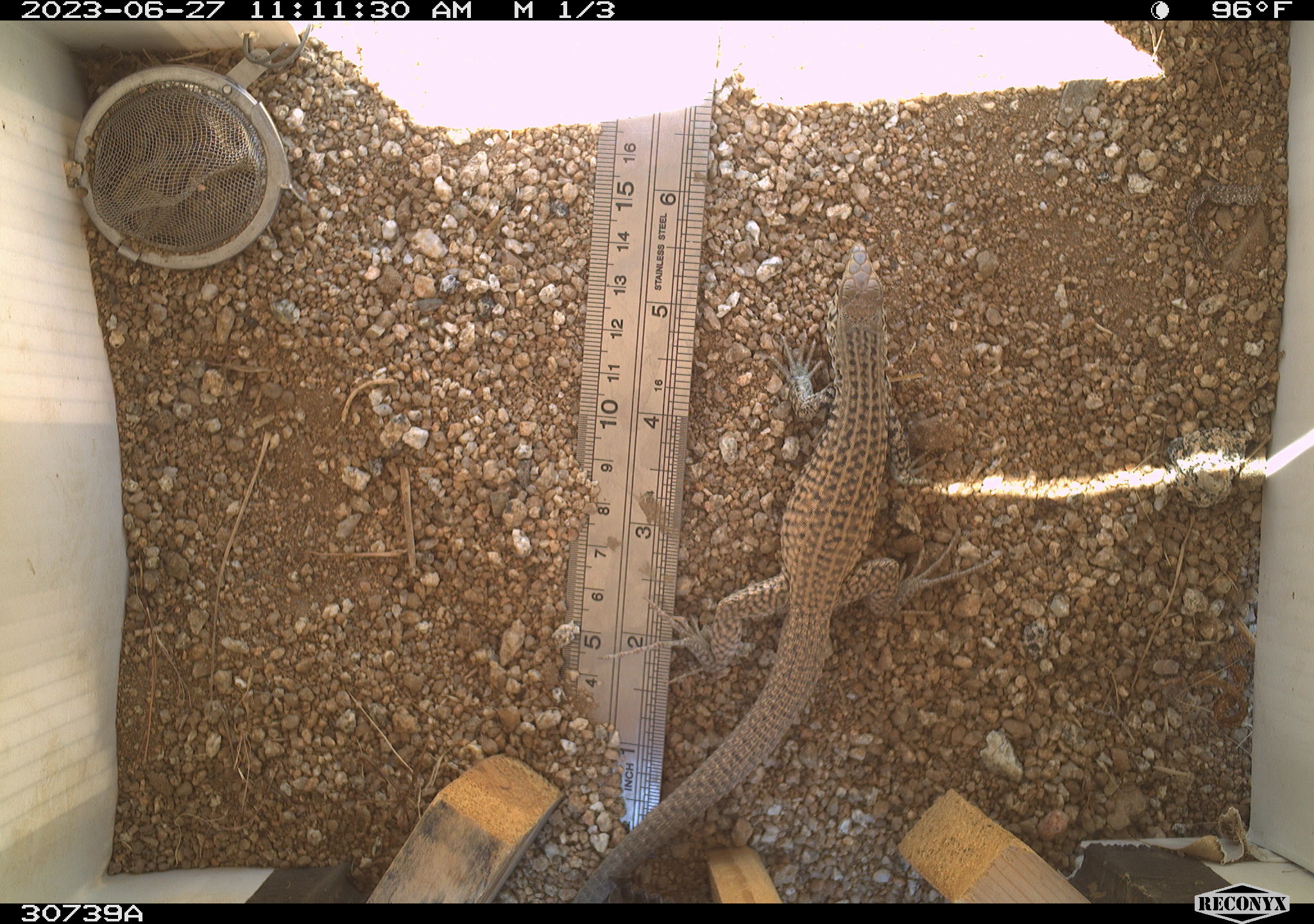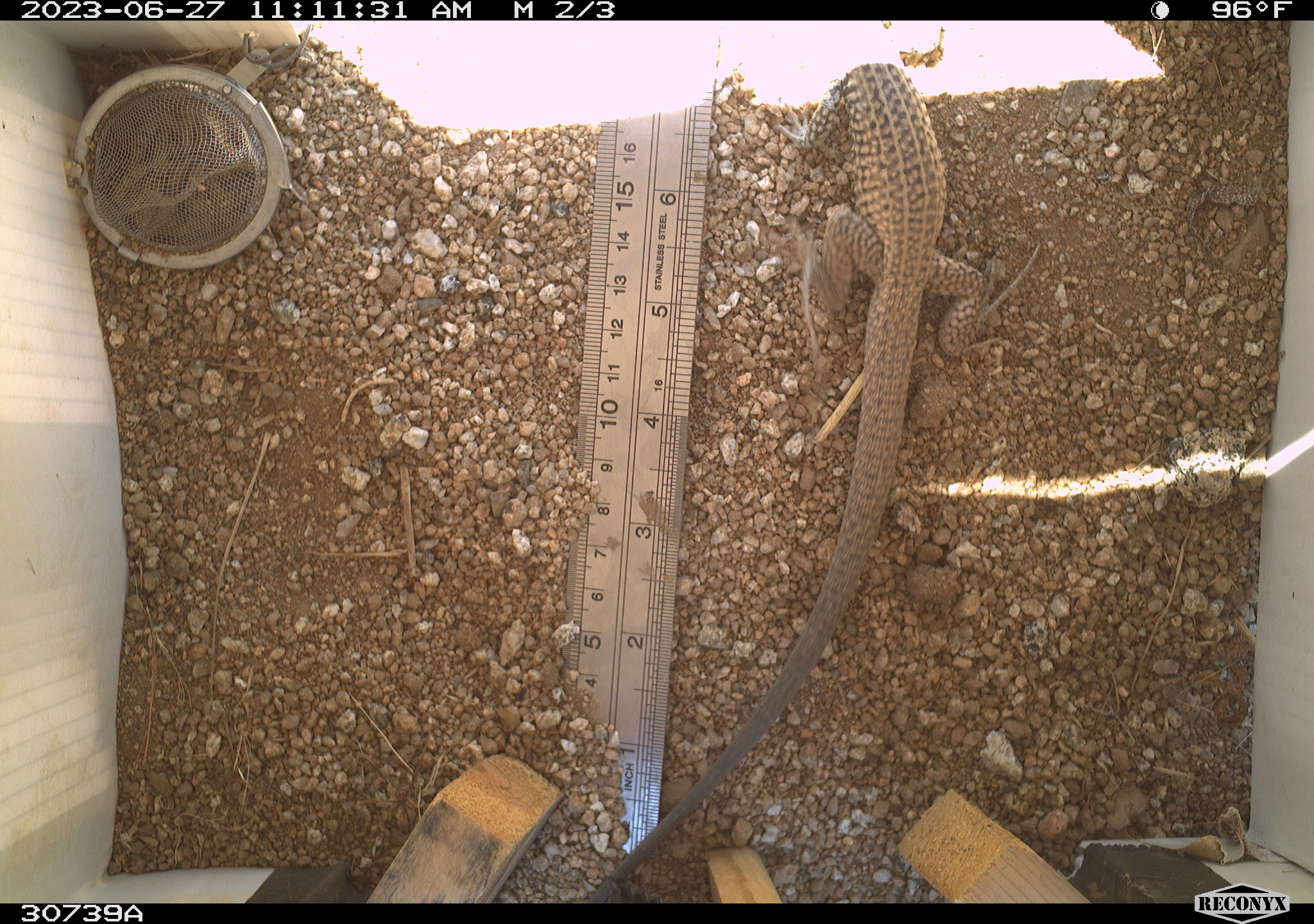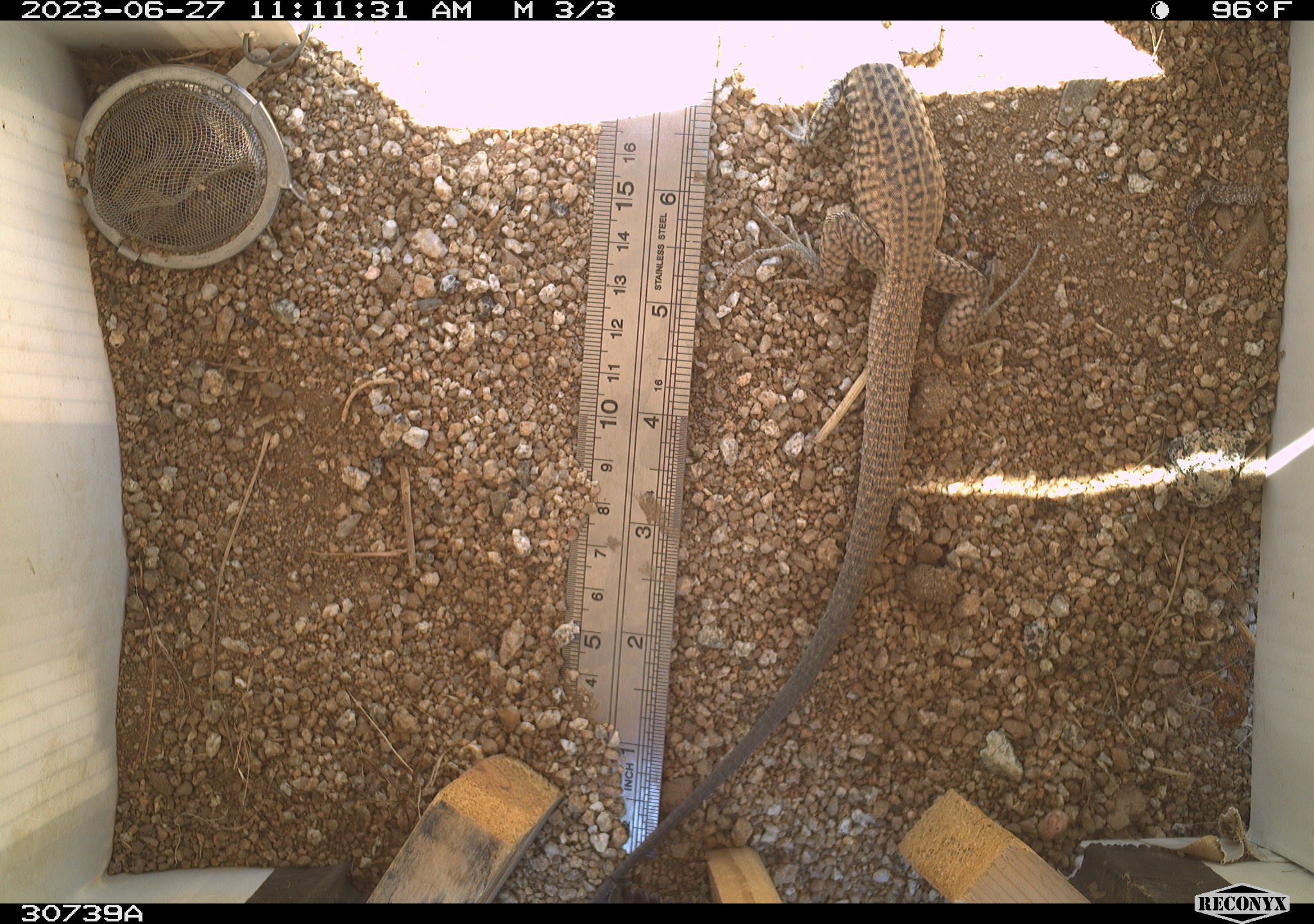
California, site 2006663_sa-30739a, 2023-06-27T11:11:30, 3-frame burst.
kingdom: Animalia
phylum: Chordata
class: Reptilia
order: Squamata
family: Teiidae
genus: Aspidoscelis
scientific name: Aspidoscelis tigris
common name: western whiptail